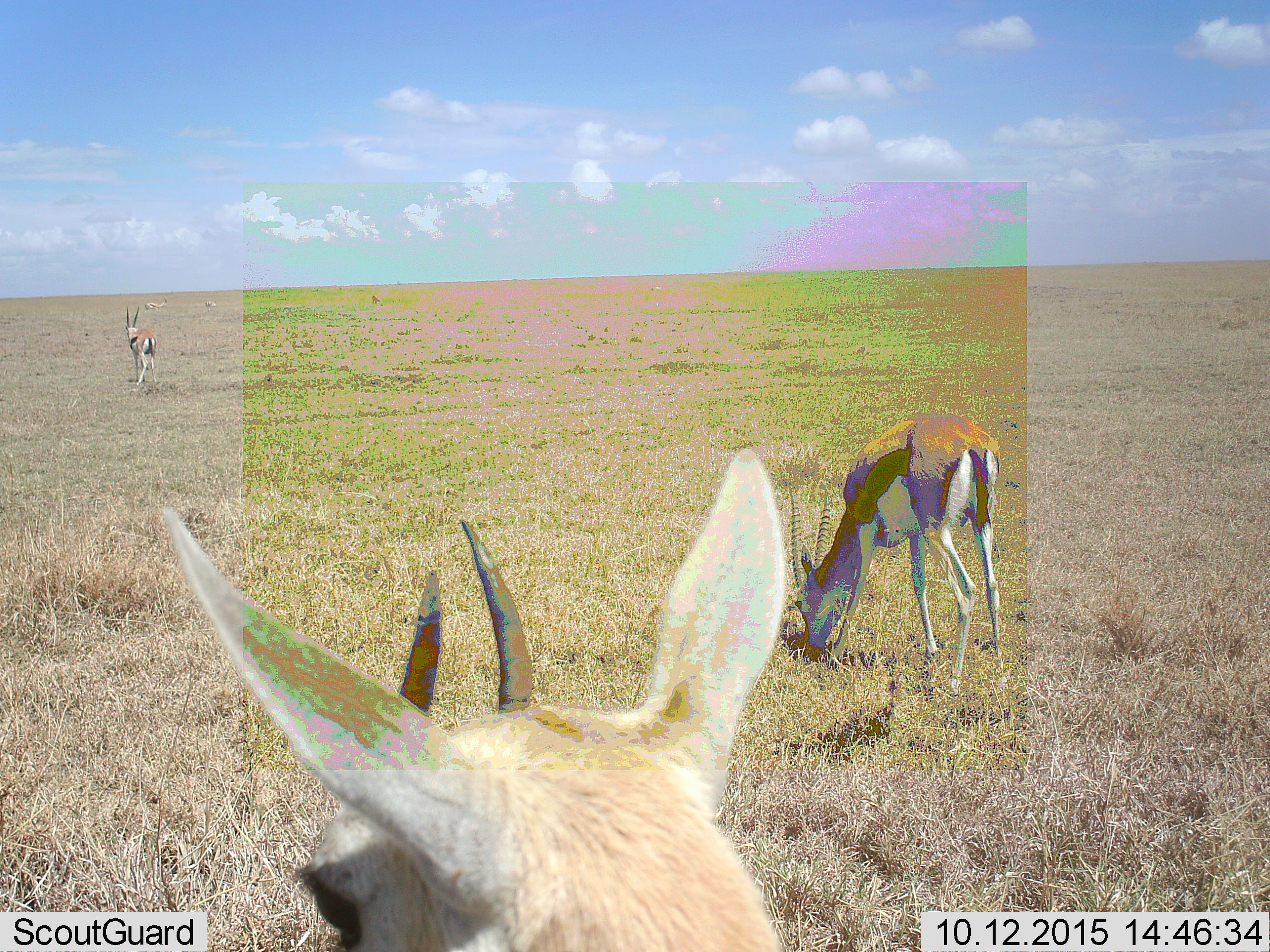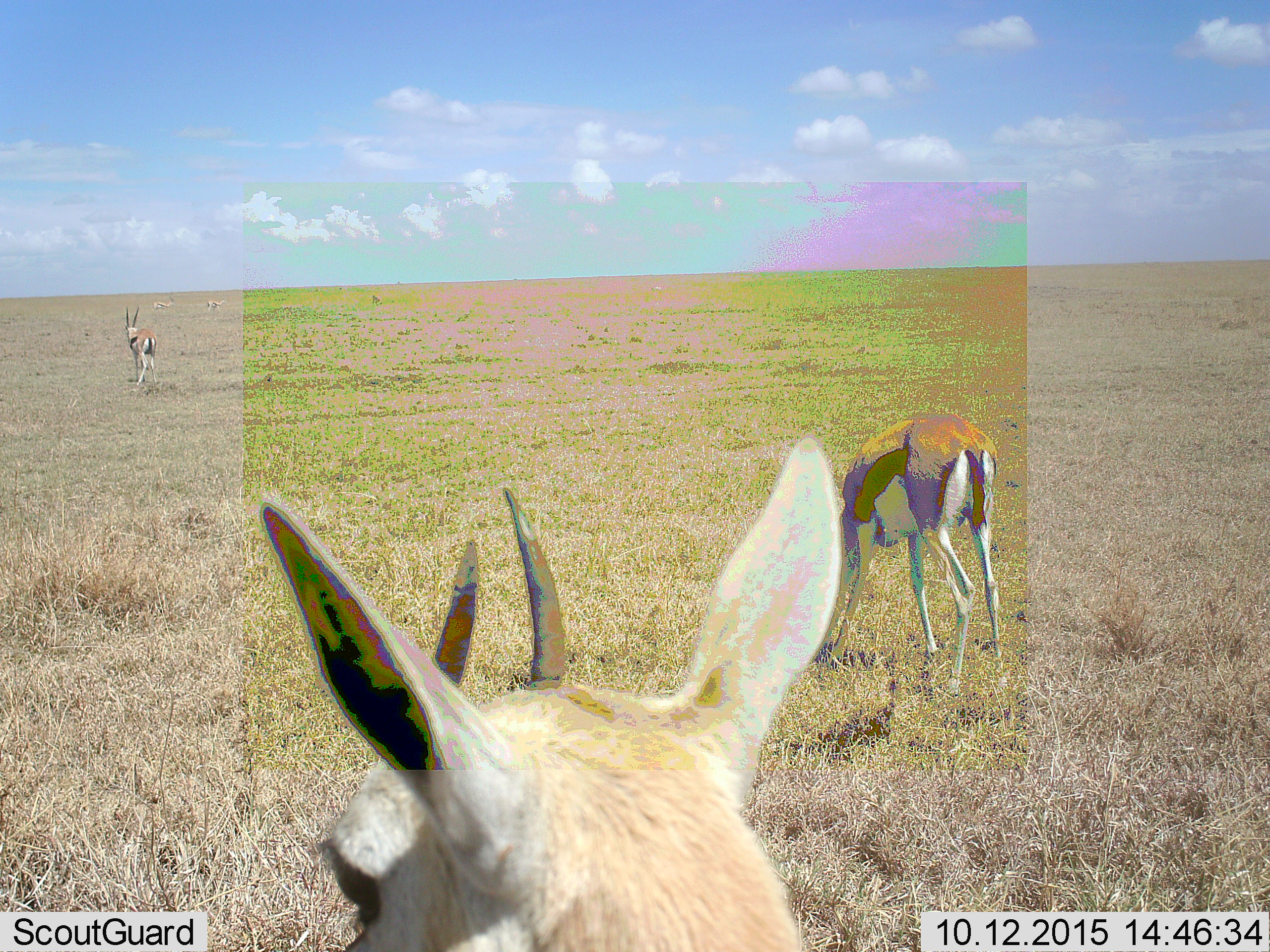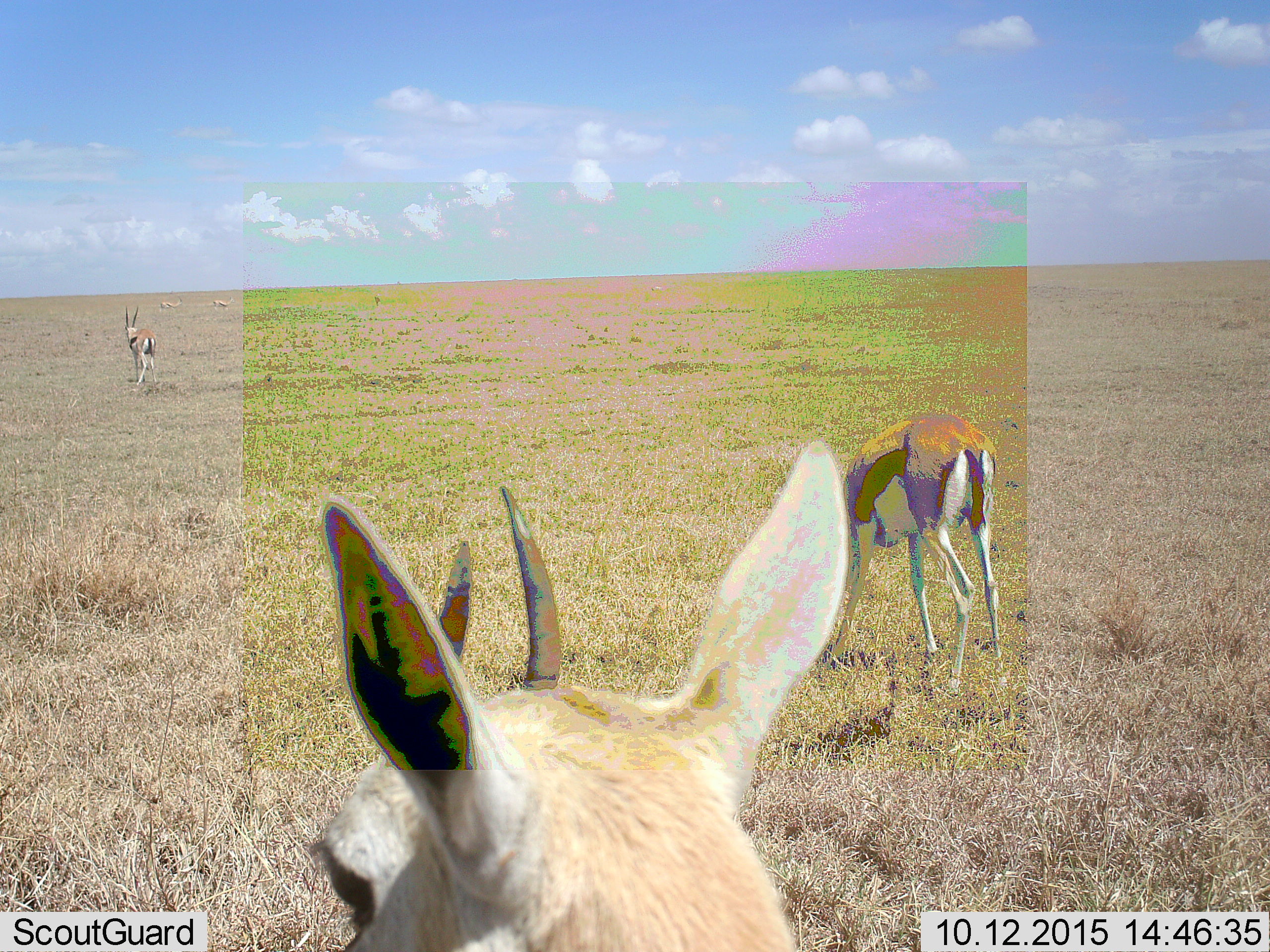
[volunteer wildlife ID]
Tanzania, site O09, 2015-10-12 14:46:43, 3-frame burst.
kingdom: Animalia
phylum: Chordata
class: Mammalia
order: Artiodactyla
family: Bovidae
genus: Eudorcas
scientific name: Eudorcas thomsonii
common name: thomson's gazelle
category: gazellethomsons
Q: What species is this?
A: Gazellethomsons (thomson's gazelle) (Eudorcas thomsonii).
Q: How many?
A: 6.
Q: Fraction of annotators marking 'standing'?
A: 56%.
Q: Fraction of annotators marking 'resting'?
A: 0%.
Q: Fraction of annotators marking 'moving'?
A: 56%.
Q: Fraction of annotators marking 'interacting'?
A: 0%.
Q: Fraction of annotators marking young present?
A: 22%.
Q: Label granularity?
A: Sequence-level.